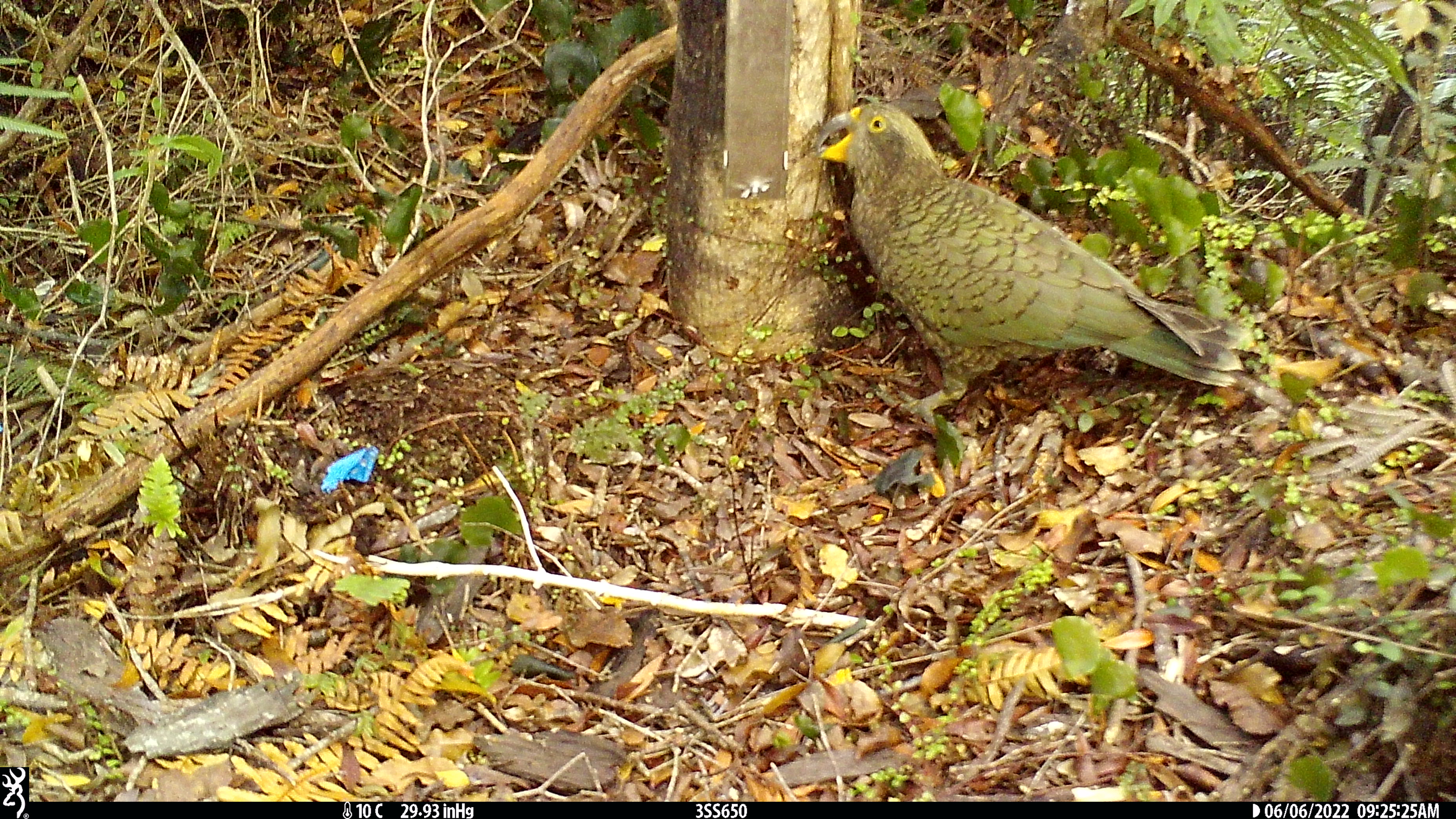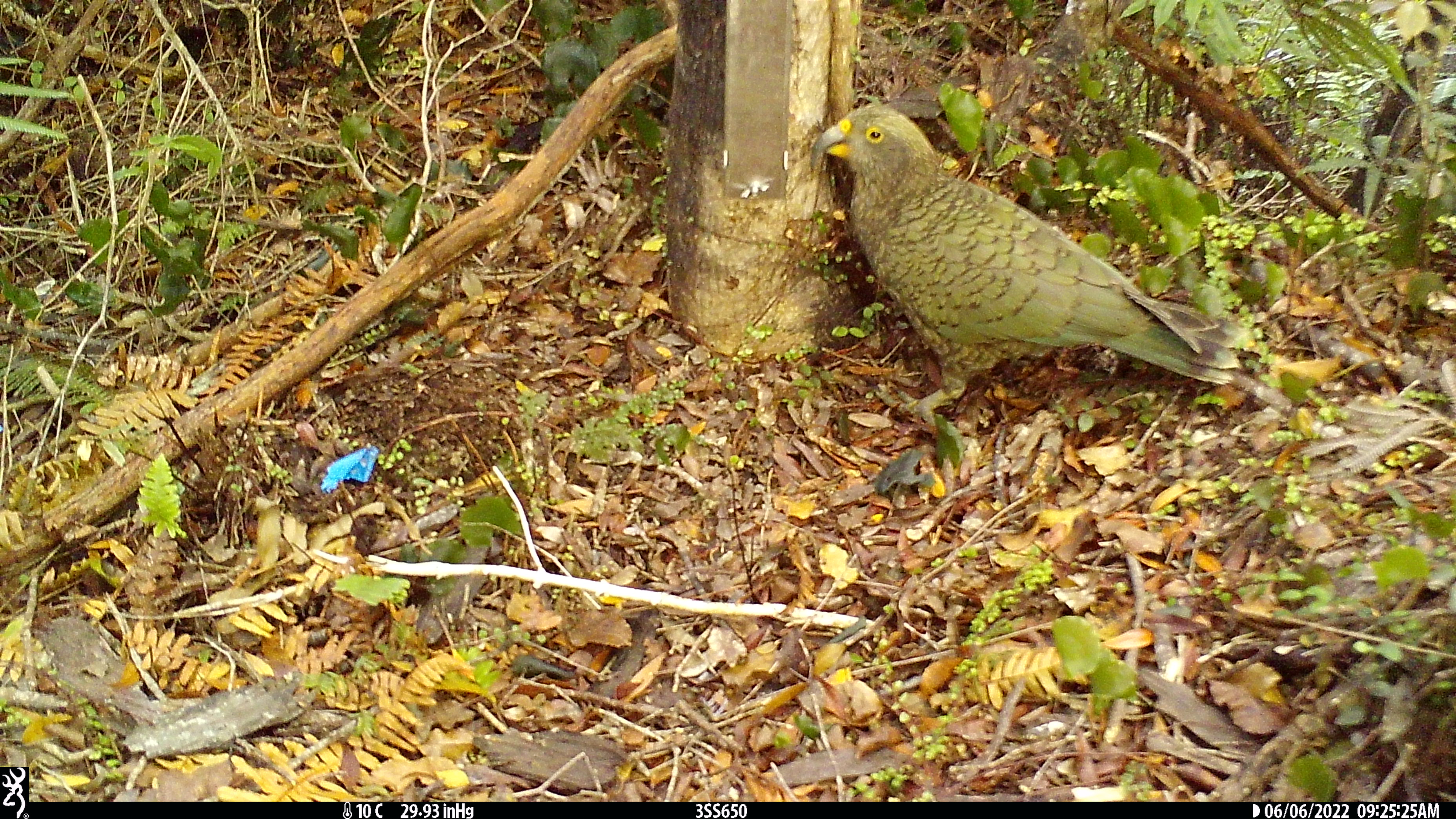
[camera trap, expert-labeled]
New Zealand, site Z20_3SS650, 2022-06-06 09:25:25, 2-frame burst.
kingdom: Animalia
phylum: Chordata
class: Aves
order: Psittaciformes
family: Strigopidae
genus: Nestor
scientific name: Nestor notabilis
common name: kea